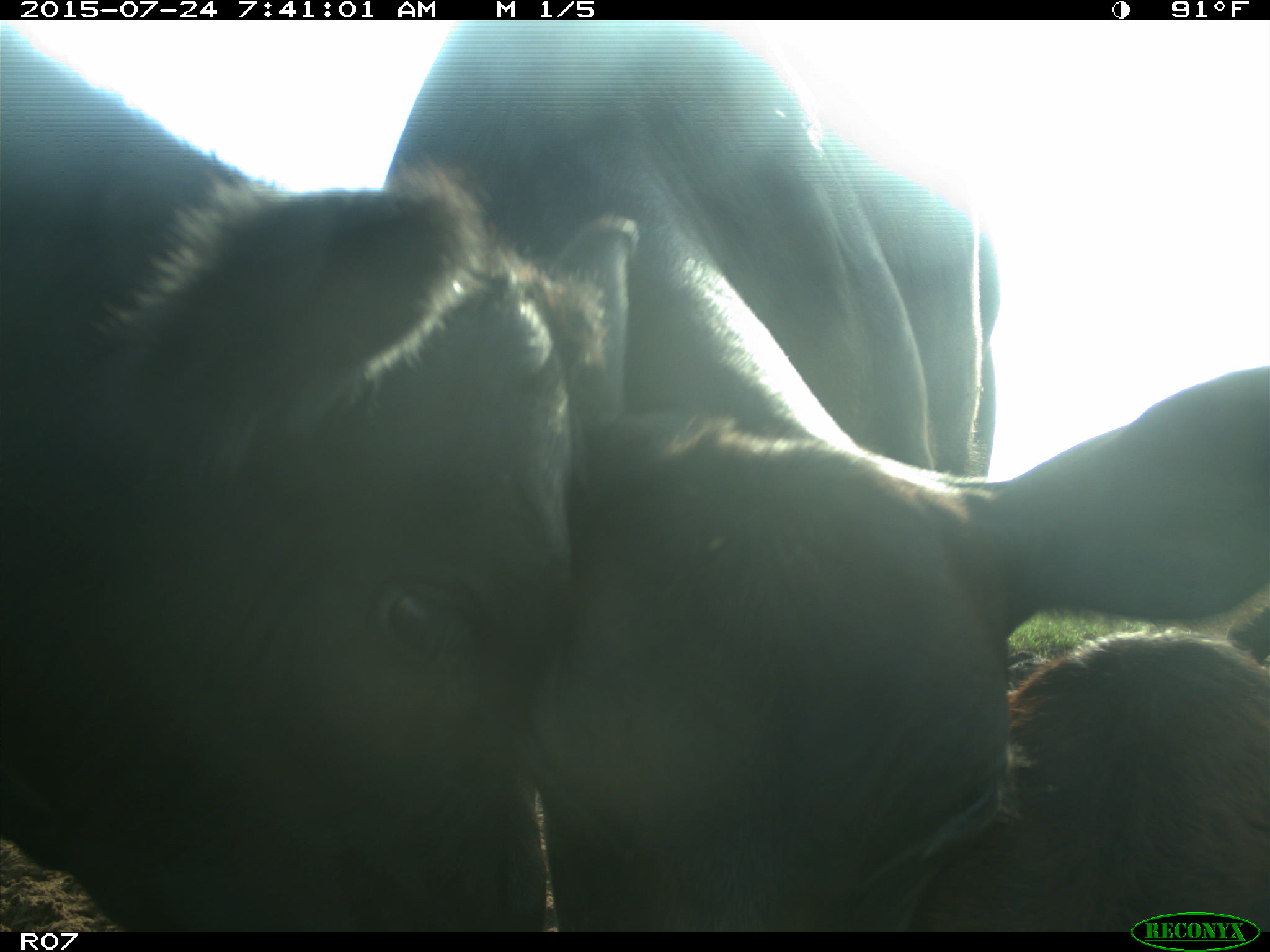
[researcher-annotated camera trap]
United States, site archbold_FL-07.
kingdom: Animalia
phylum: Chordata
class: Mammalia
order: Artiodactyla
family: Bovidae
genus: Bos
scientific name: Bos taurus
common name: domestic cow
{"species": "Bos taurus (domestic cow)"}